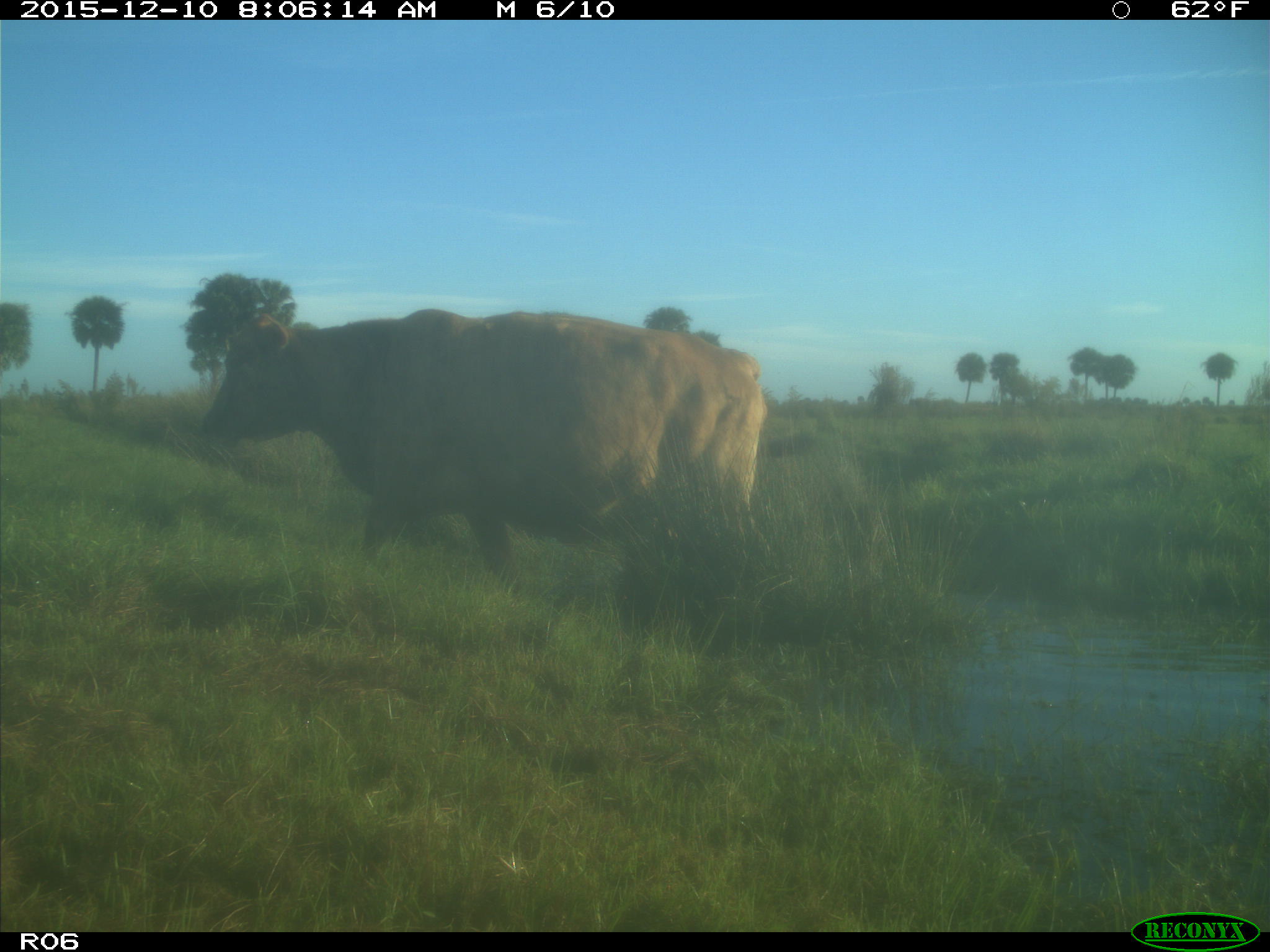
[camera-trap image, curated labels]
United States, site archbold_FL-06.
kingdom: Animalia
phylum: Chordata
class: Mammalia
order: Artiodactyla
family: Bovidae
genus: Bos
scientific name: Bos taurus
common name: domestic cow